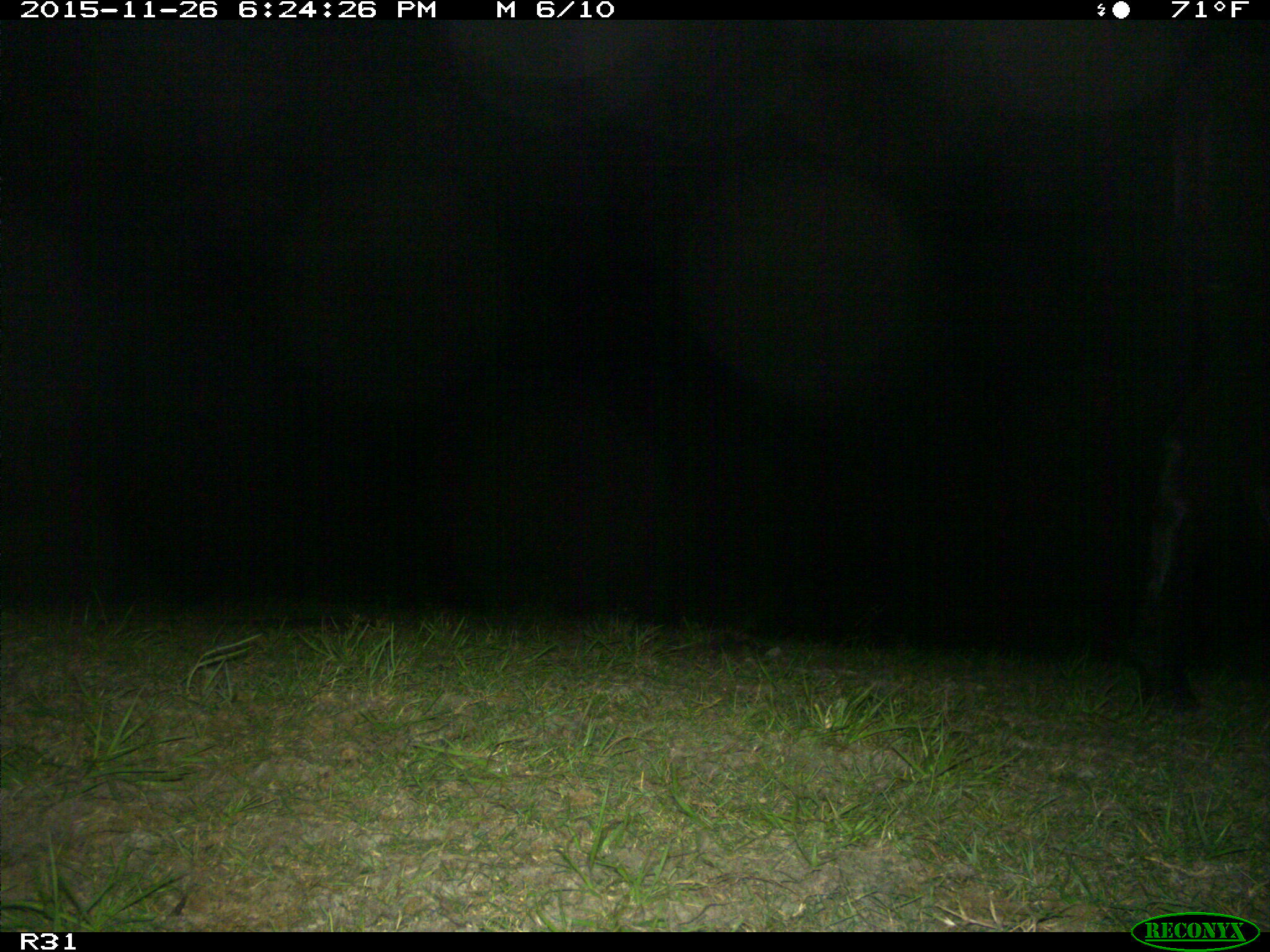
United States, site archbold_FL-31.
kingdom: Animalia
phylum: Chordata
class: Mammalia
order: Artiodactyla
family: Bovidae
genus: Bos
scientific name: Bos taurus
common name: domestic cow